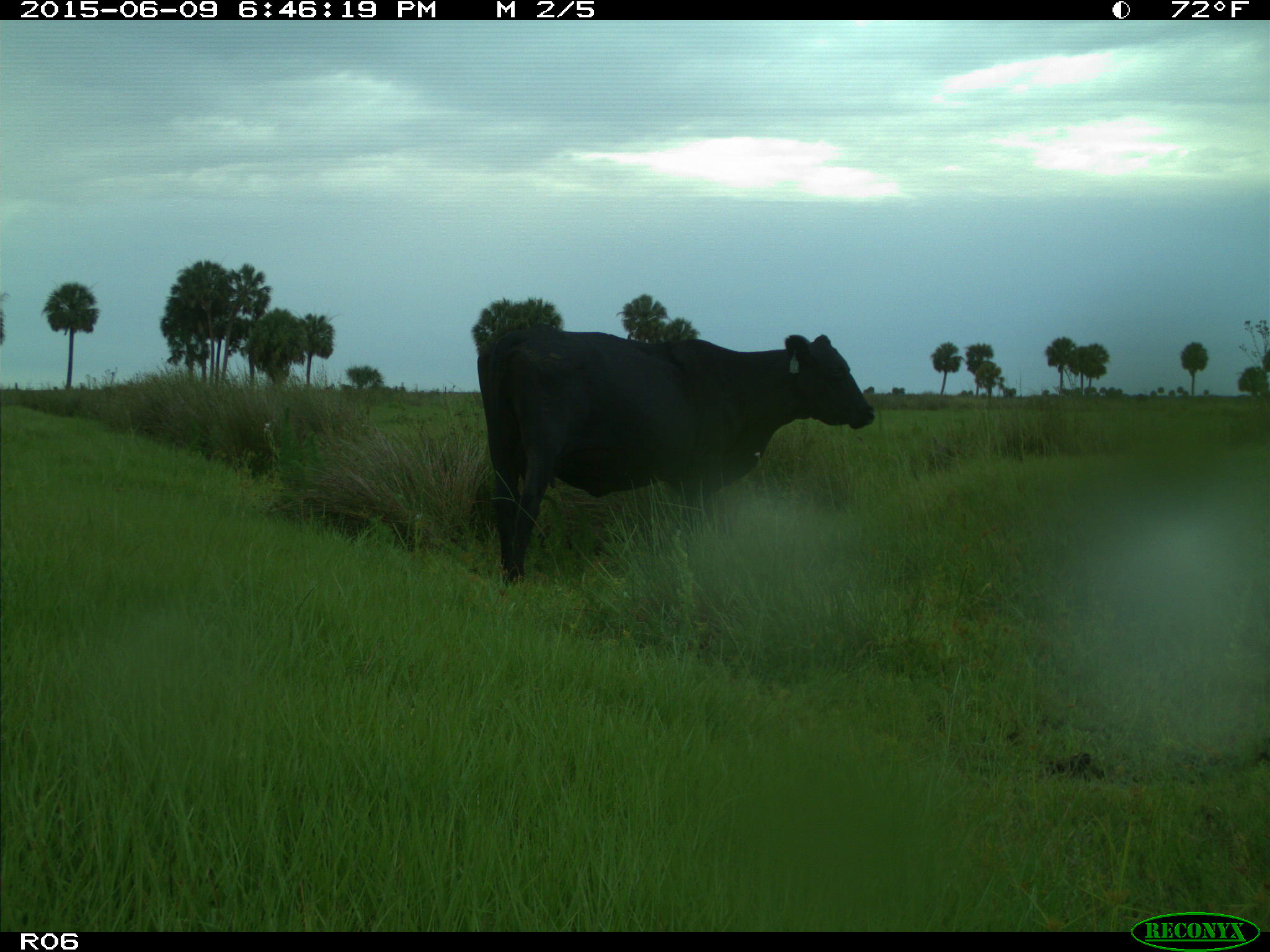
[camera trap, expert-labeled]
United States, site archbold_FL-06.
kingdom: Animalia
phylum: Chordata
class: Mammalia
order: Artiodactyla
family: Bovidae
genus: Bos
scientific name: Bos taurus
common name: domestic cow